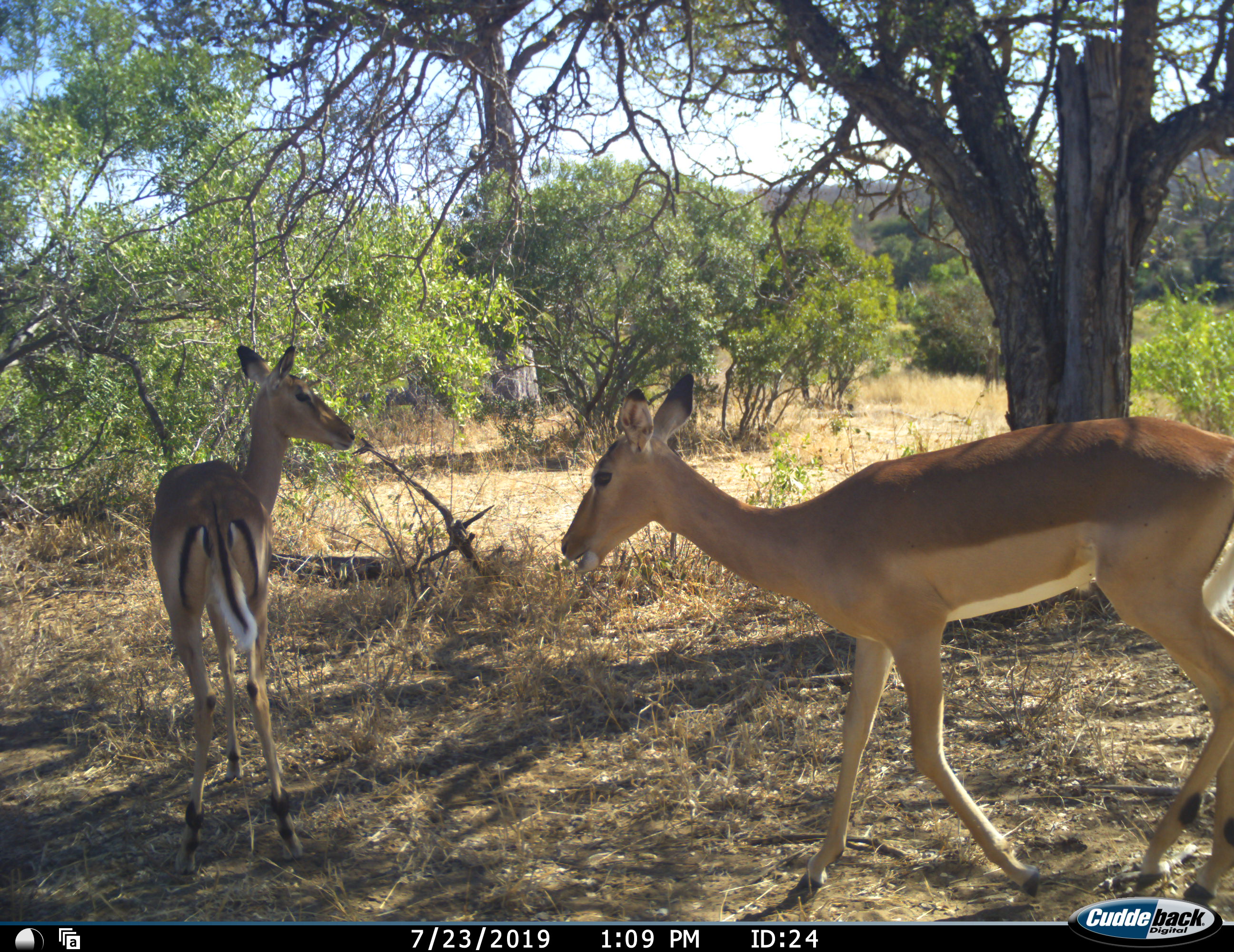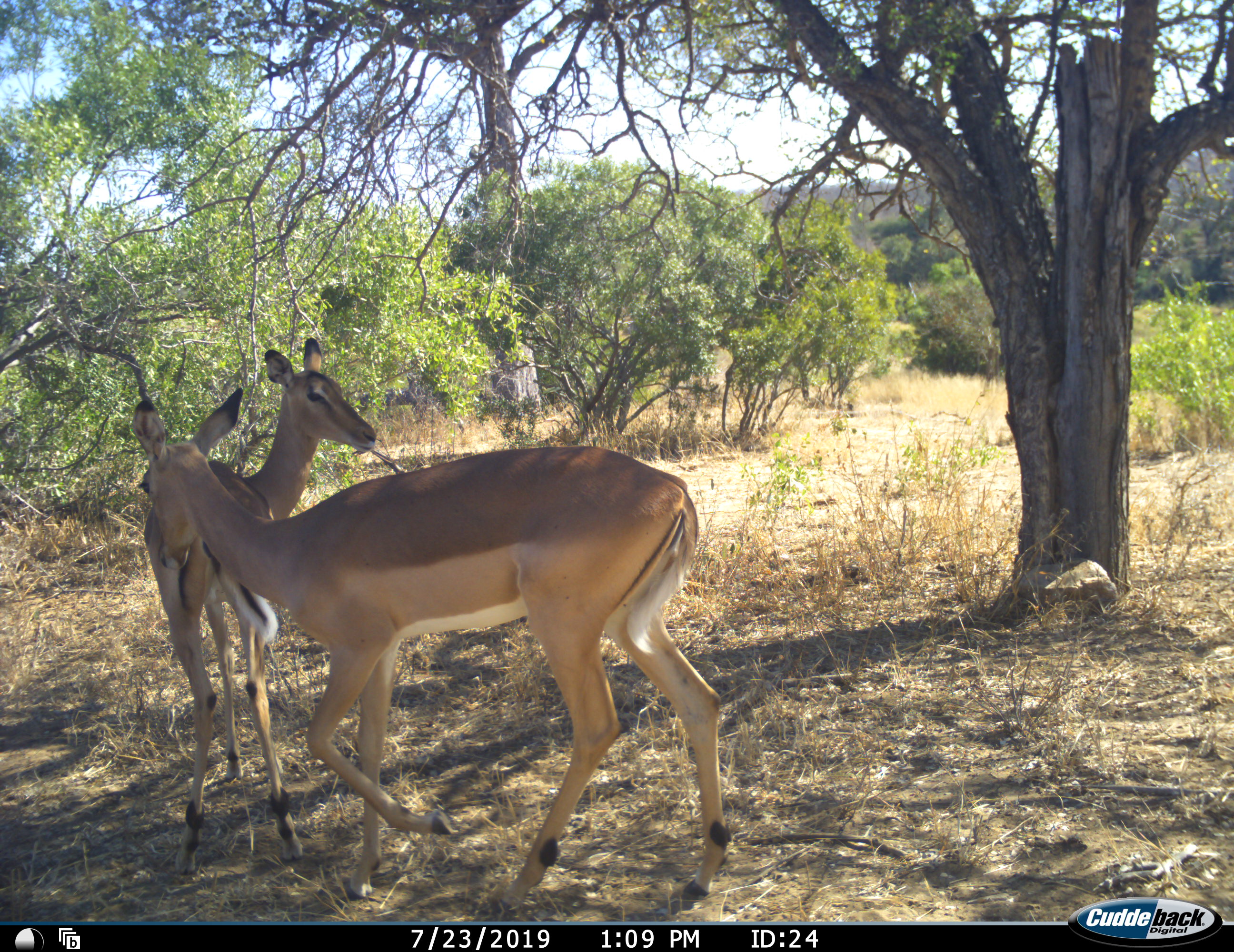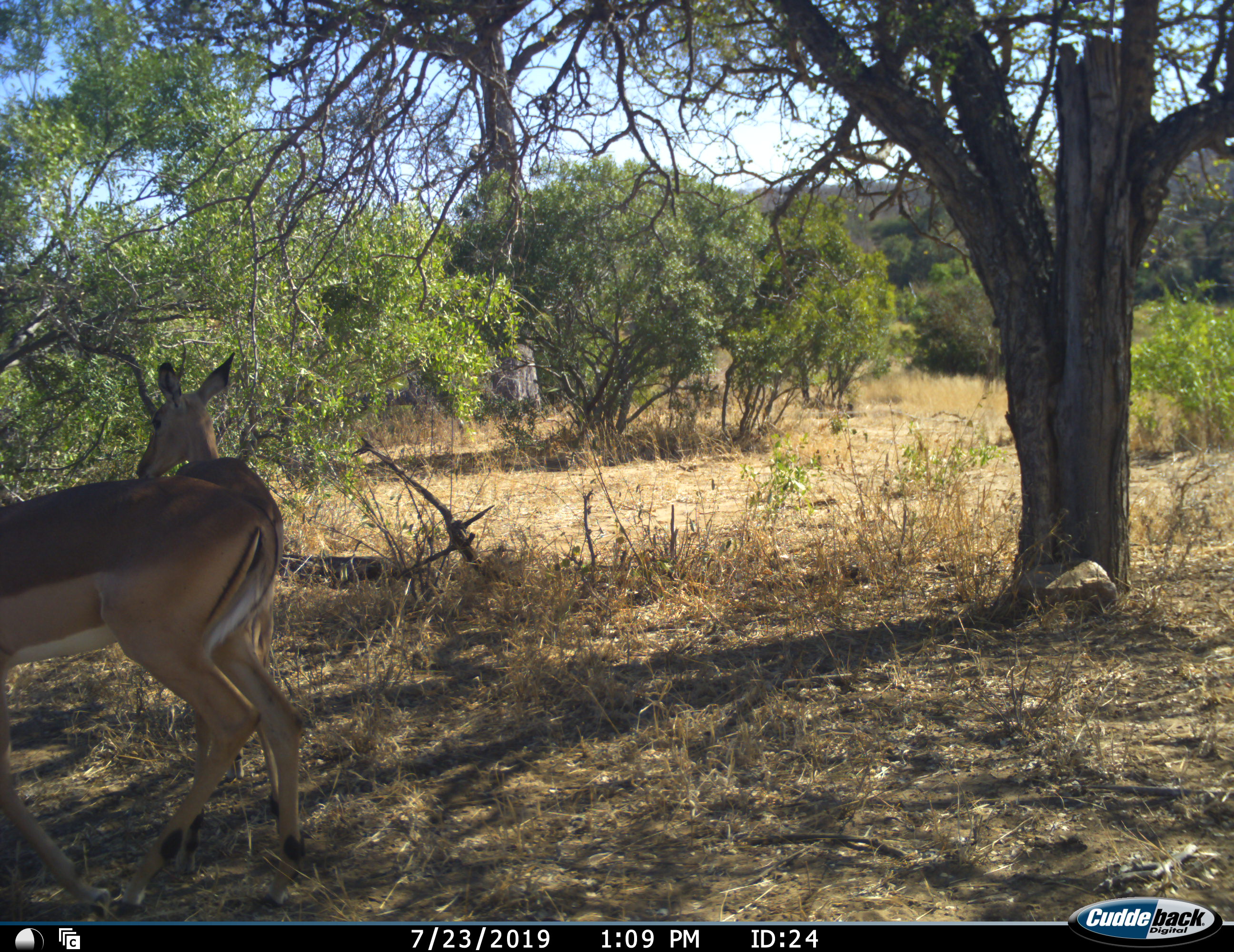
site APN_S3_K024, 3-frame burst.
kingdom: Animalia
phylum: Chordata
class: Mammalia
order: Artiodactyla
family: Bovidae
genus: Aepyceros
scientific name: Aepyceros melampus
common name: impala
Impala (Aepyceros melampus), count 2. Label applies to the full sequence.